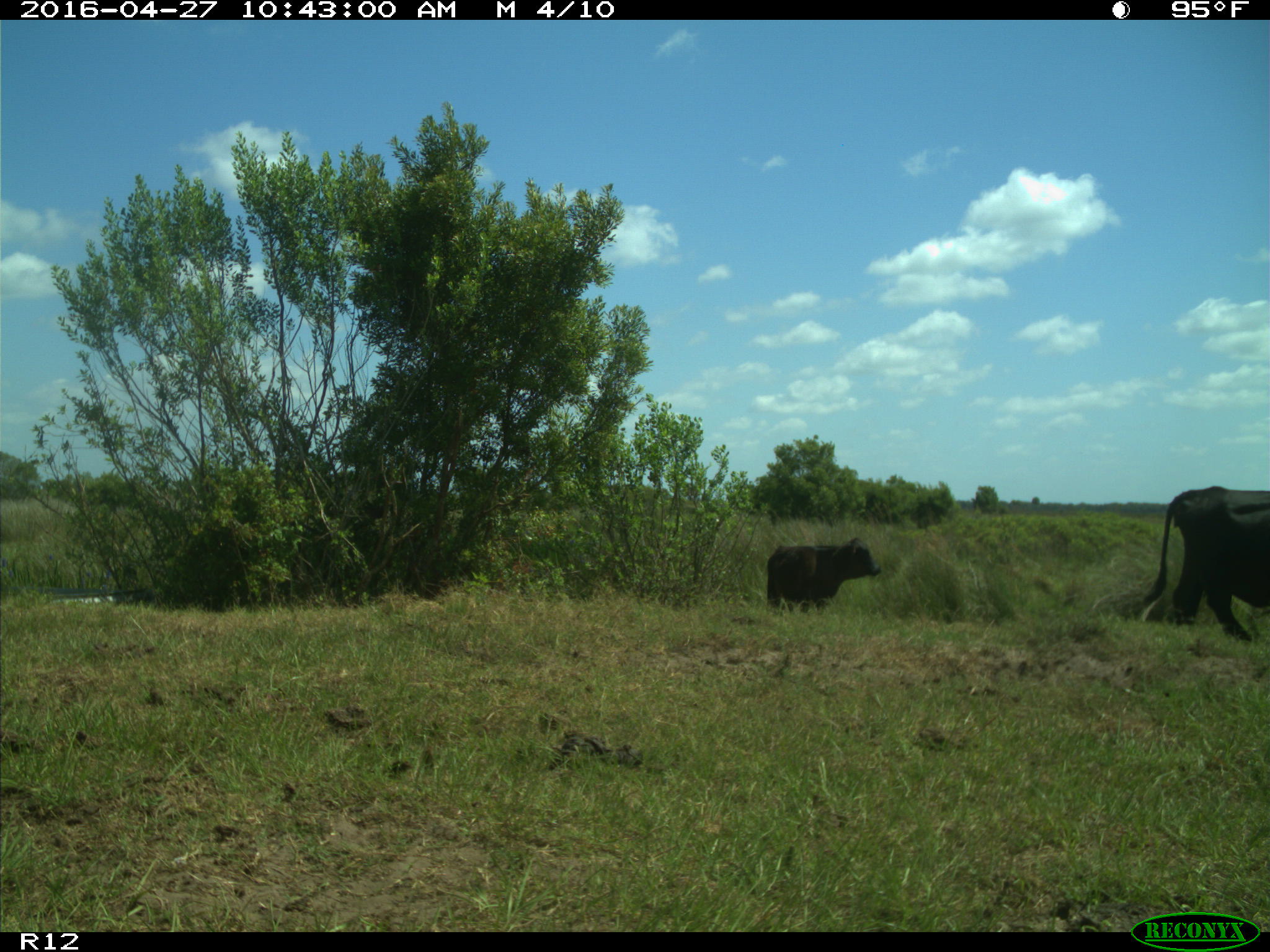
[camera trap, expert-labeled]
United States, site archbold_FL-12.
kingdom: Animalia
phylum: Chordata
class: Mammalia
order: Artiodactyla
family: Bovidae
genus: Bos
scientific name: Bos taurus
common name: domestic cow